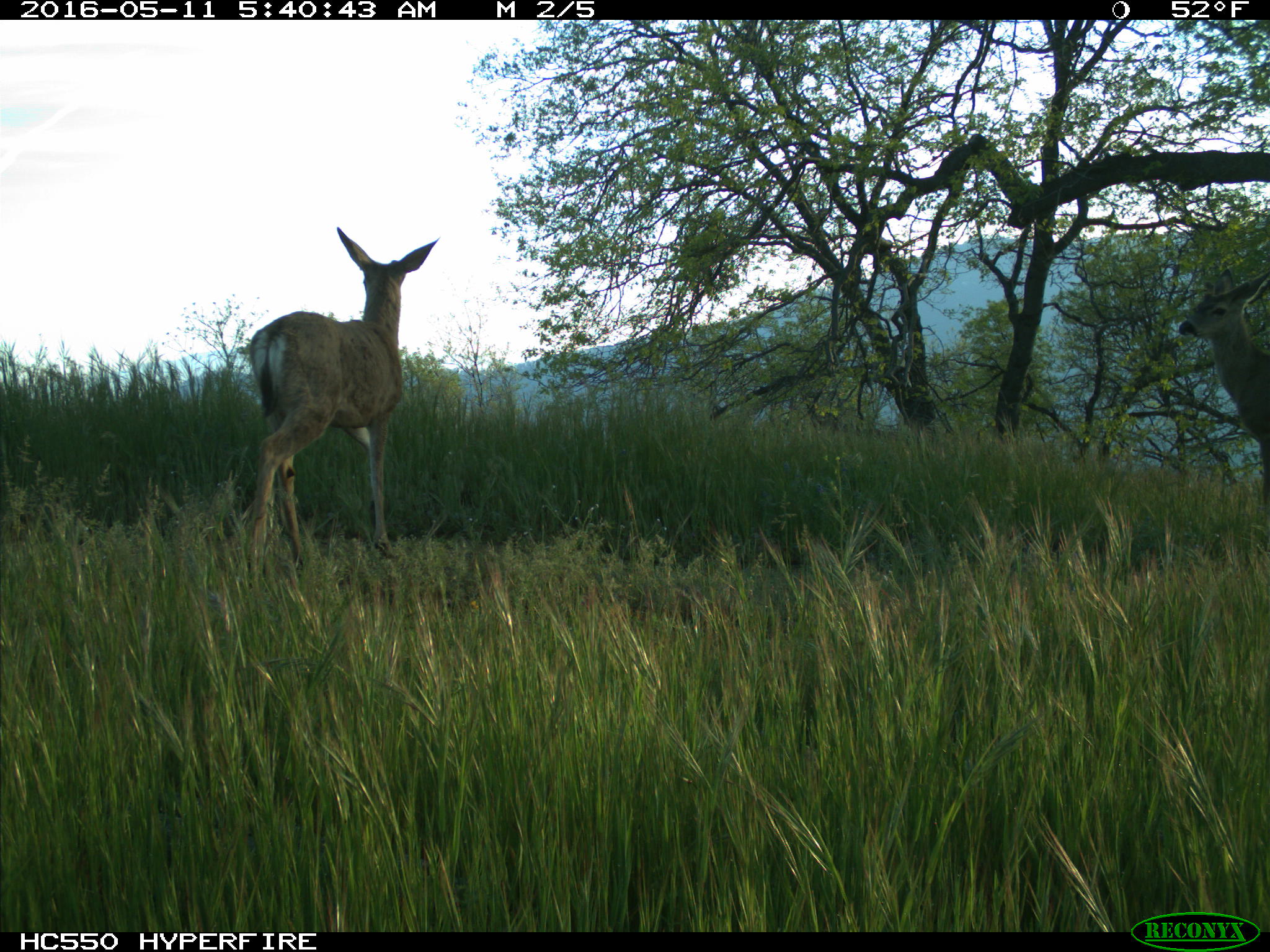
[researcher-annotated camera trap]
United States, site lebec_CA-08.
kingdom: Animalia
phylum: Chordata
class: Mammalia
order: Artiodactyla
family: Cervidae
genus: Odocoileus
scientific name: Odocoileus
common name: deer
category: unidentified deer